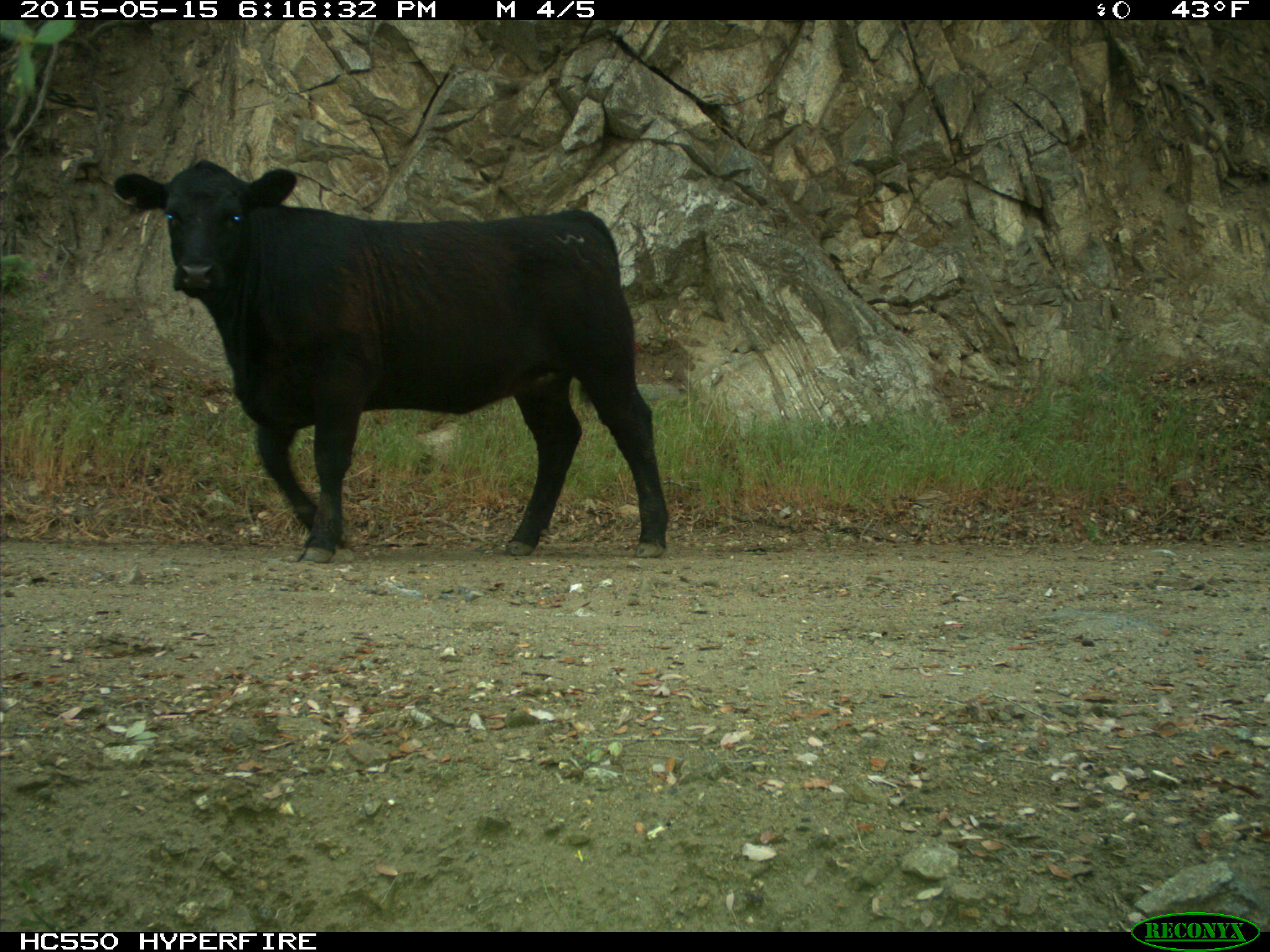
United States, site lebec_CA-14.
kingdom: Animalia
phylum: Chordata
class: Mammalia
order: Artiodactyla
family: Bovidae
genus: Bos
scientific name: Bos taurus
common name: domestic cow